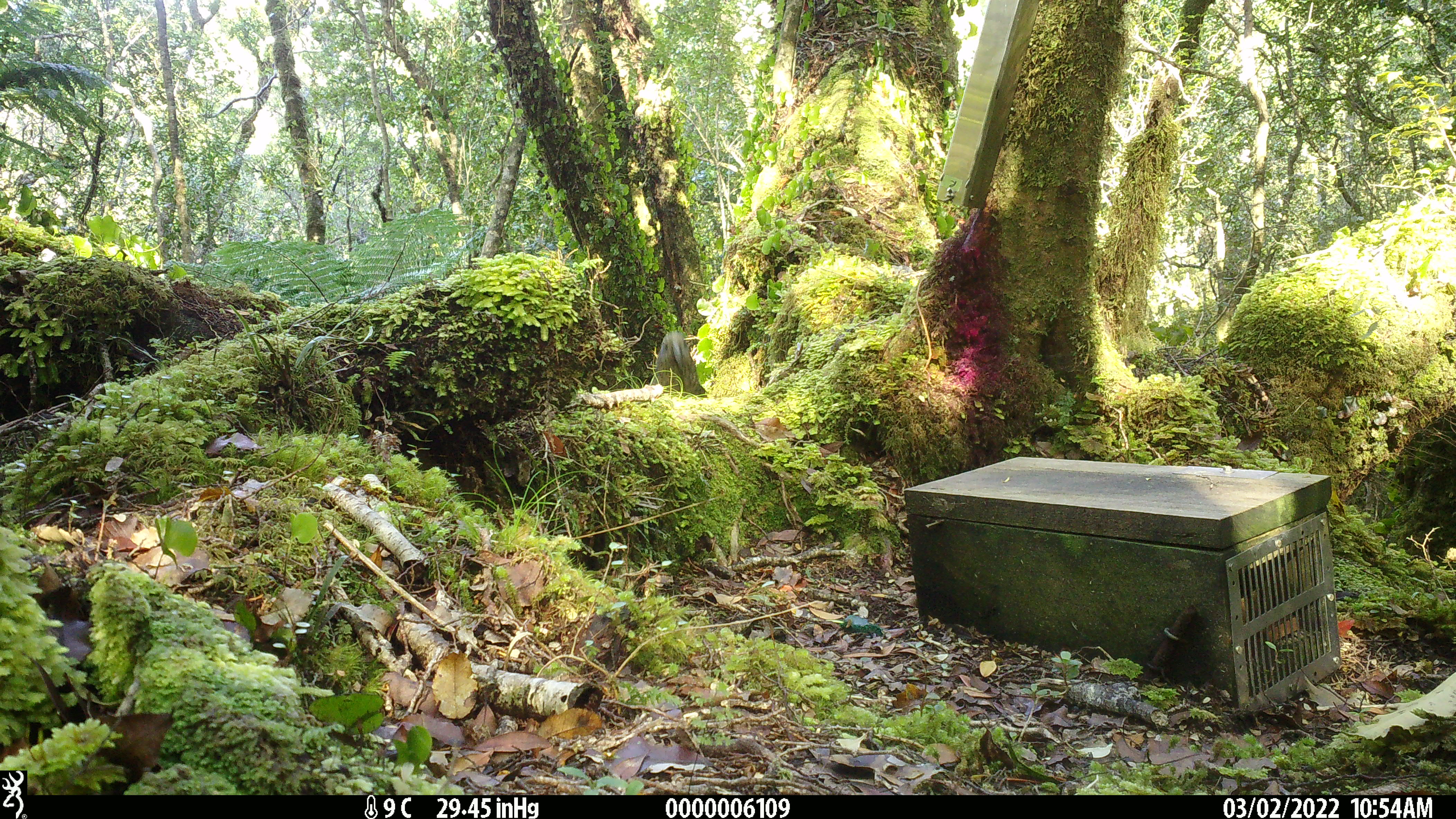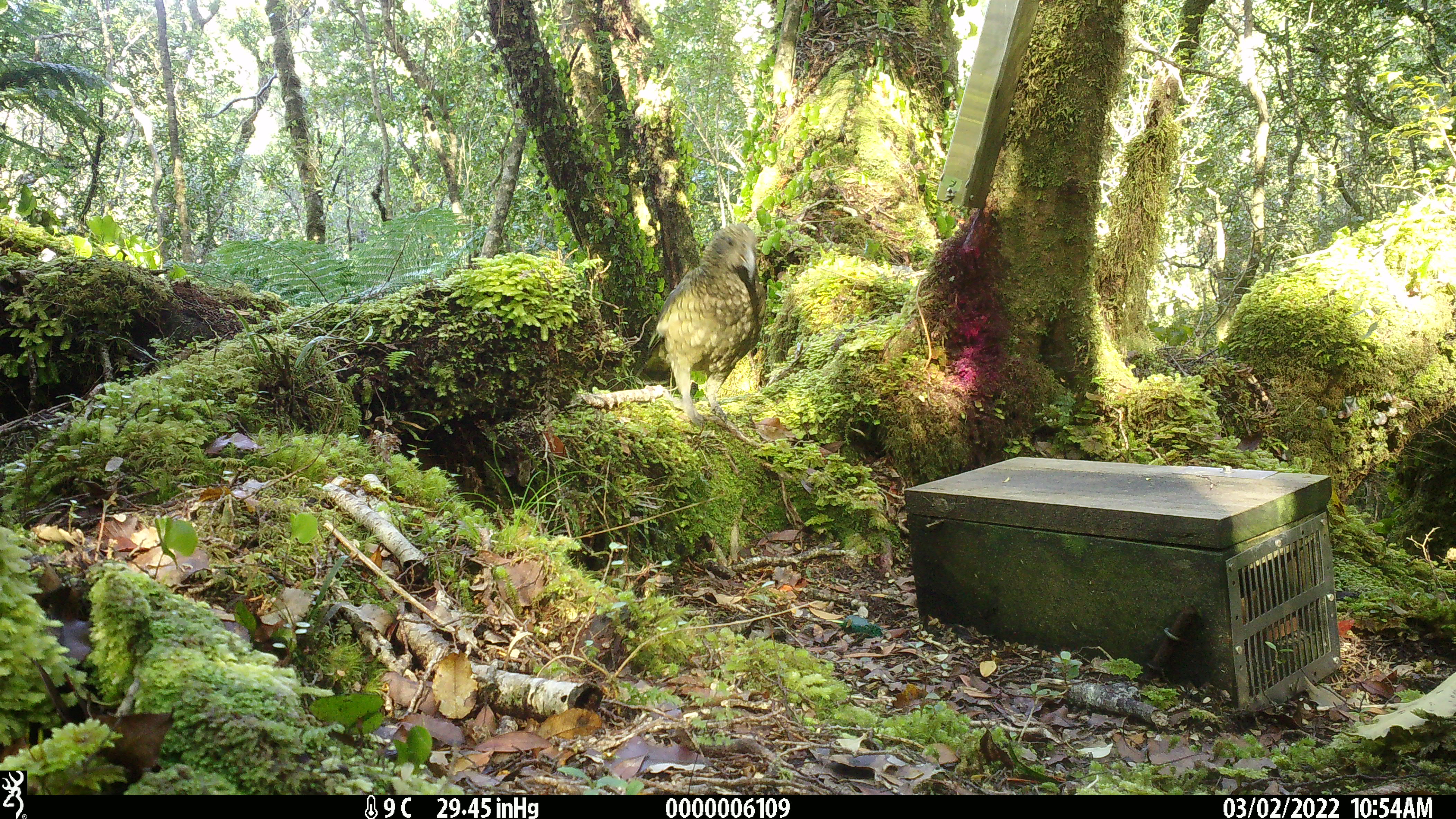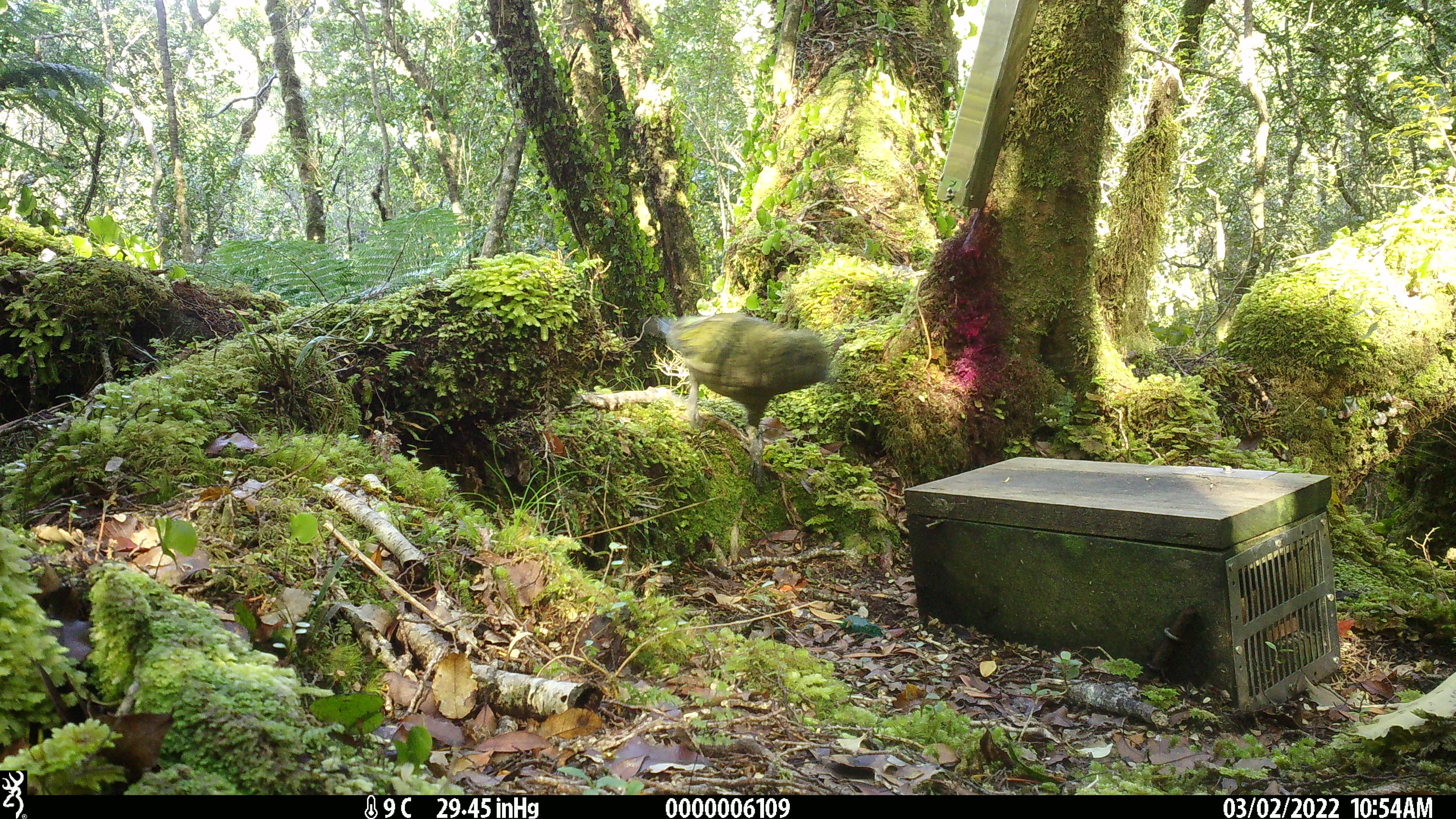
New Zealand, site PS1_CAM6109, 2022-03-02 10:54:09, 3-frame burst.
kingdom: Animalia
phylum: Chordata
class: Aves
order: Psittaciformes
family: Strigopidae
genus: Nestor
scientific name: Nestor notabilis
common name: kea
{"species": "kea (Nestor notabilis)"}